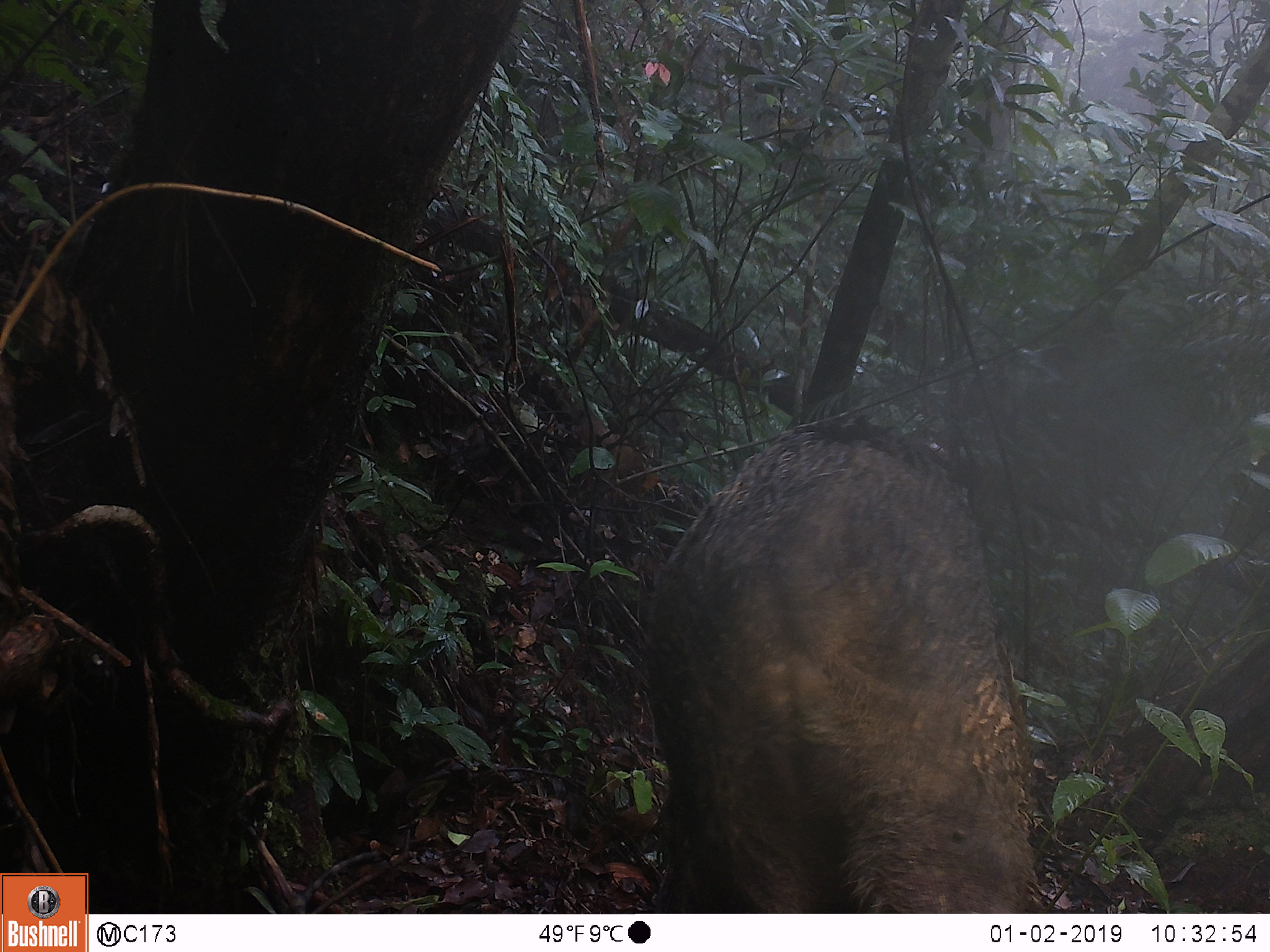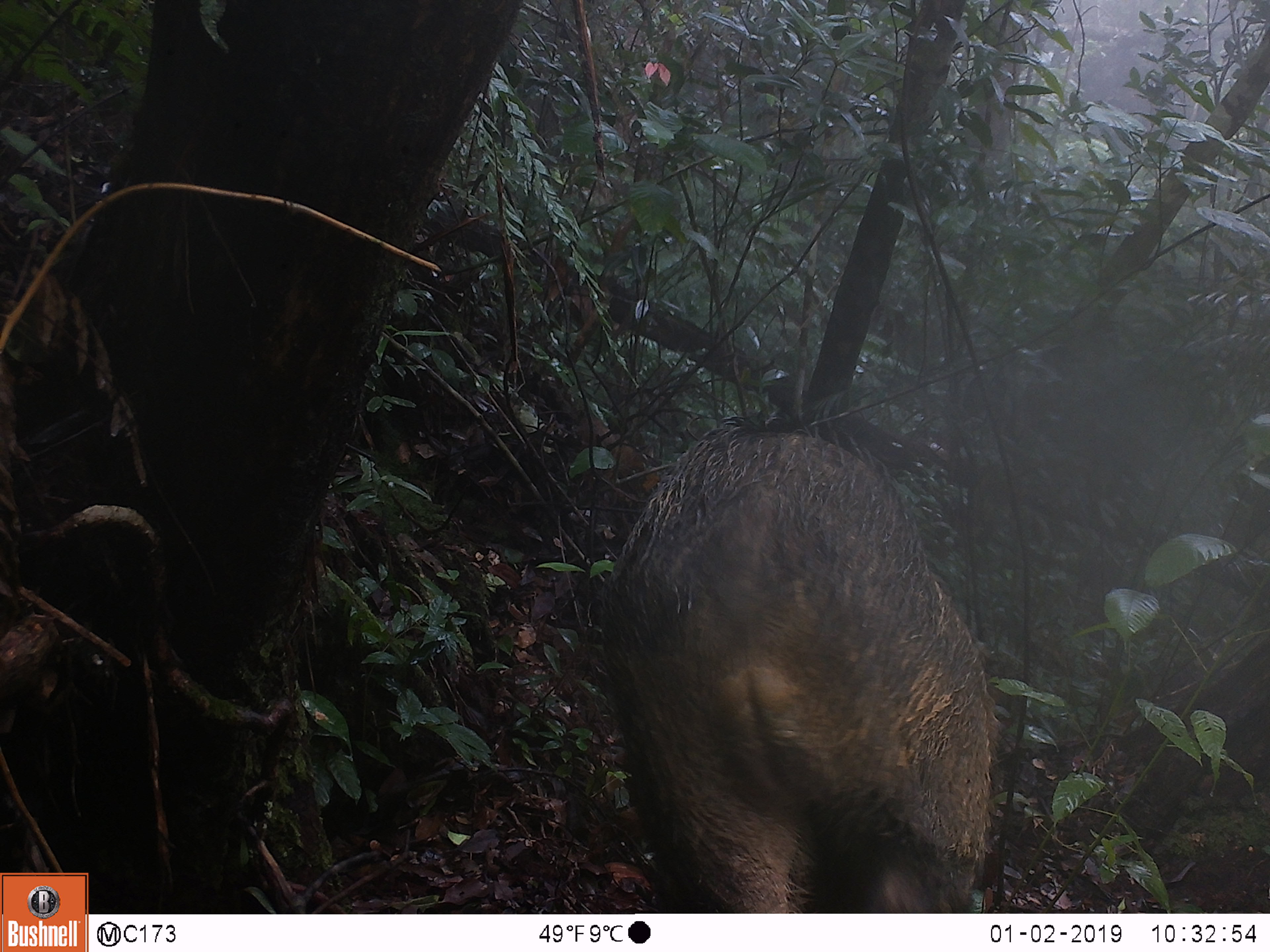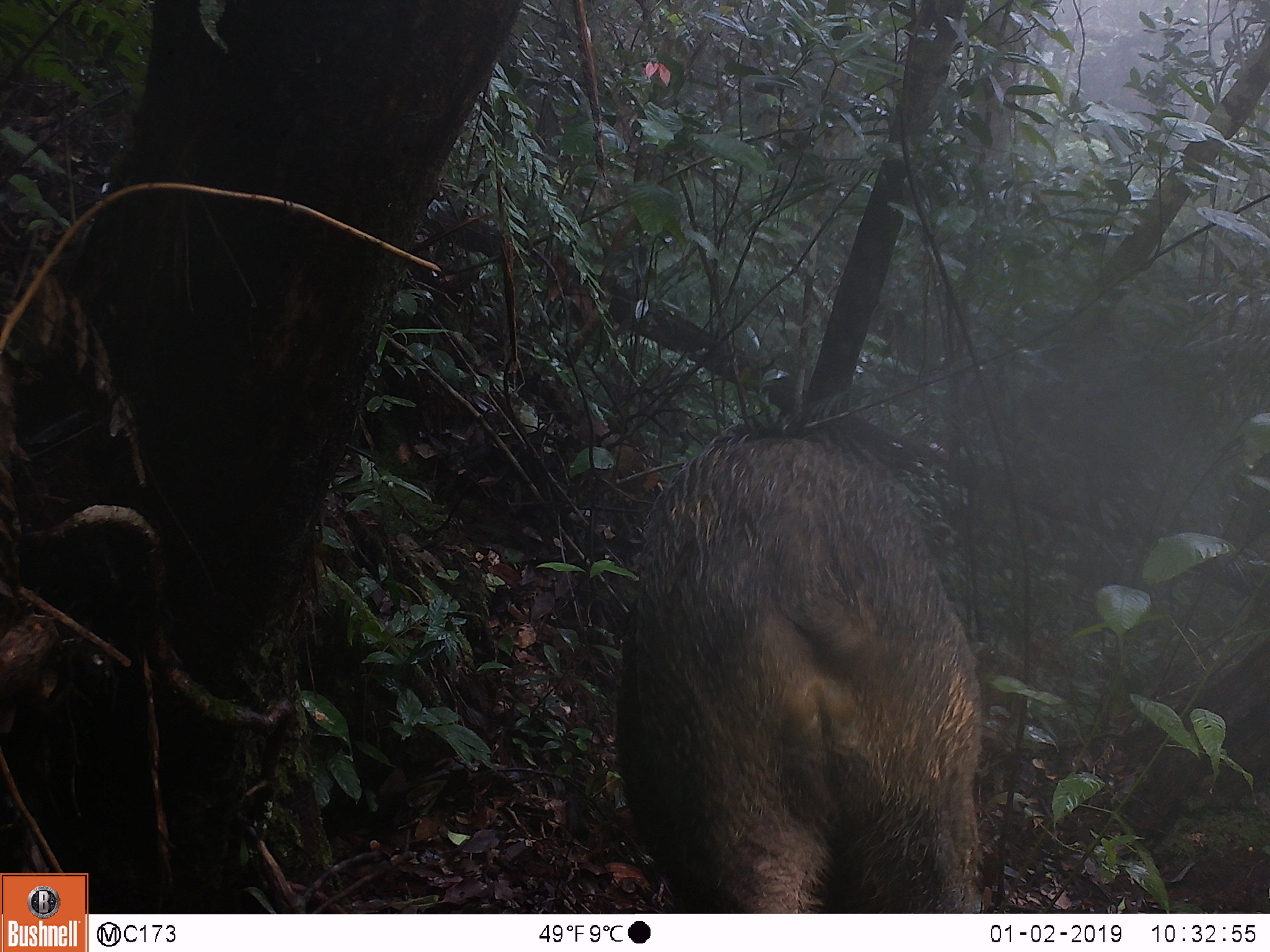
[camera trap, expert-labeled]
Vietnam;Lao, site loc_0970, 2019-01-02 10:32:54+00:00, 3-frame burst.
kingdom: Animalia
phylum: Chordata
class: Mammalia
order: Artiodactyla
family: Suidae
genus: Sus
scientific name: Sus scrofa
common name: eurasian wild pig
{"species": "eurasian wild pig (Sus scrofa)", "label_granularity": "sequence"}